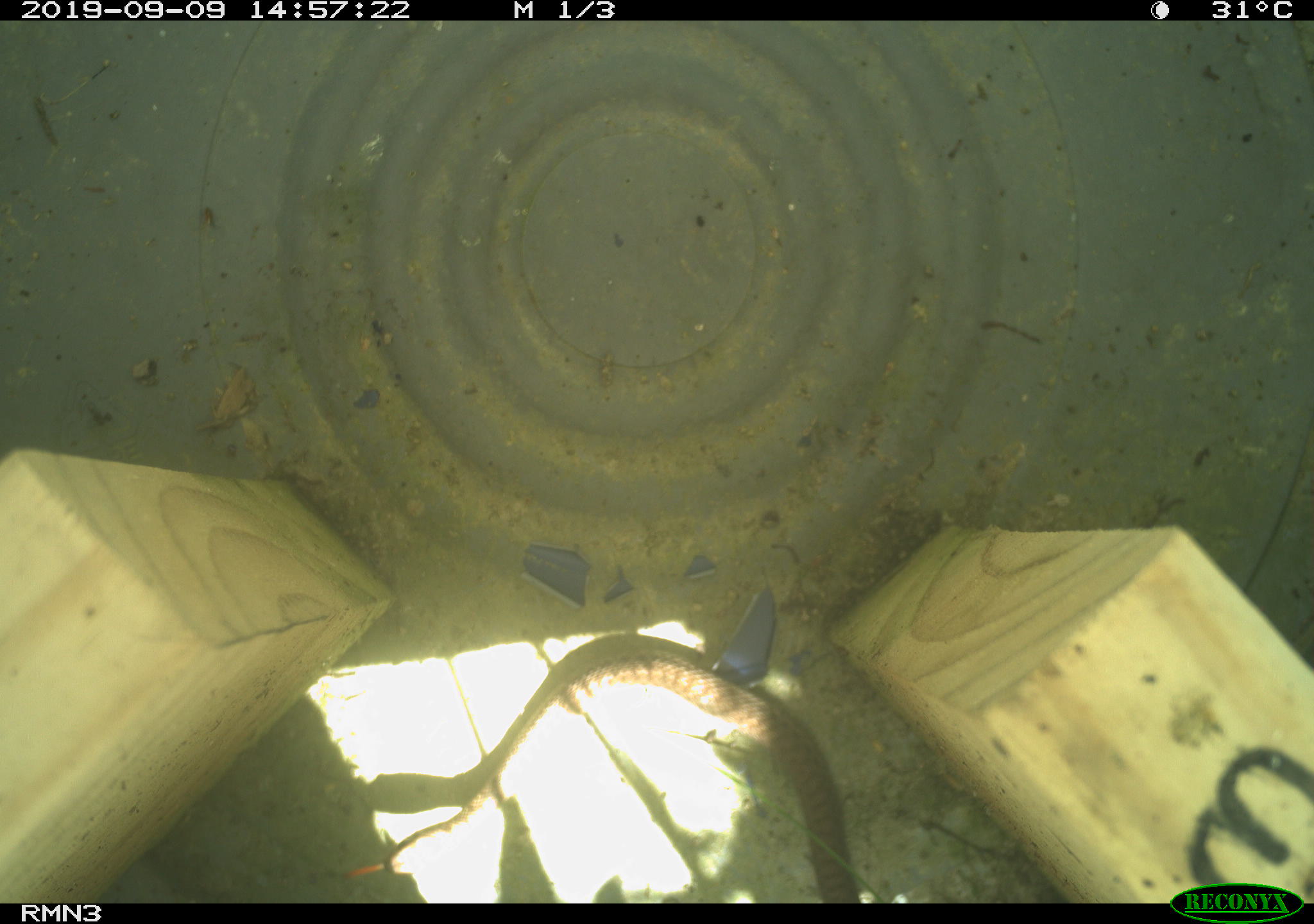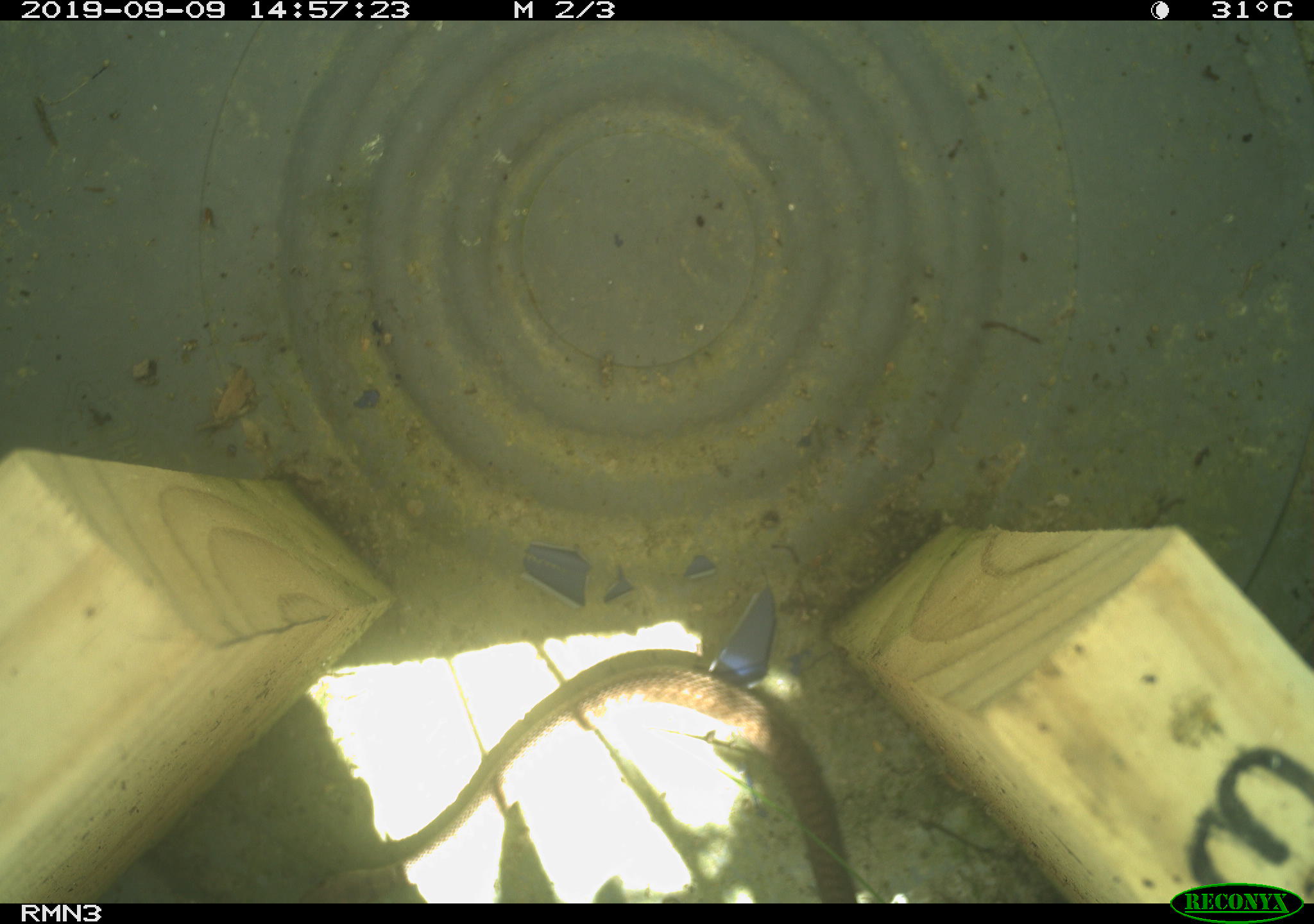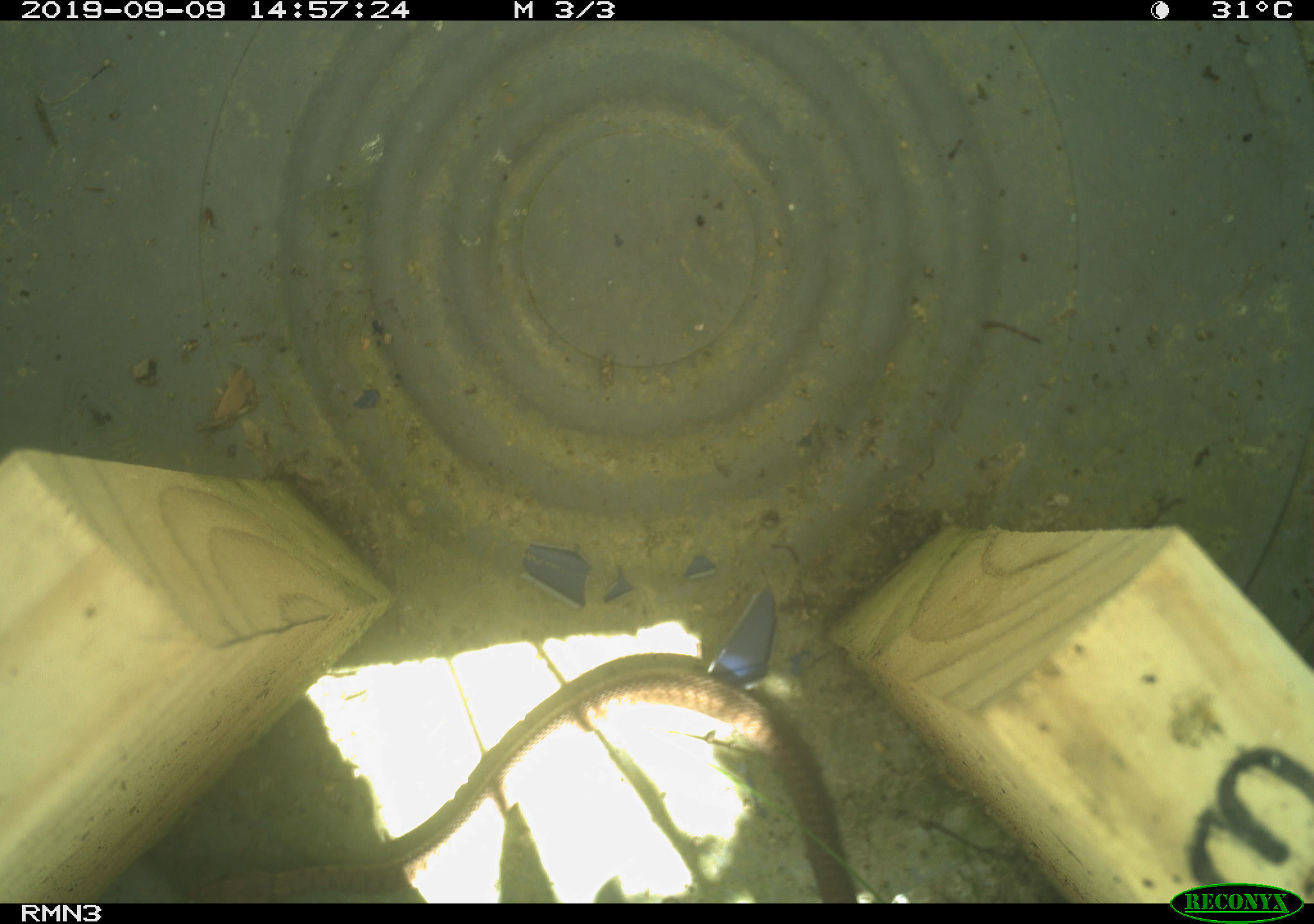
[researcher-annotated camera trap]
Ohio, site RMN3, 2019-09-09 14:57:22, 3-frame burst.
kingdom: Animalia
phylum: Chordata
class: Reptilia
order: Squamata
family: Colubridae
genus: Thamnophis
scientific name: Thamnophis sirtalis sirtalis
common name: eastern gartersnake